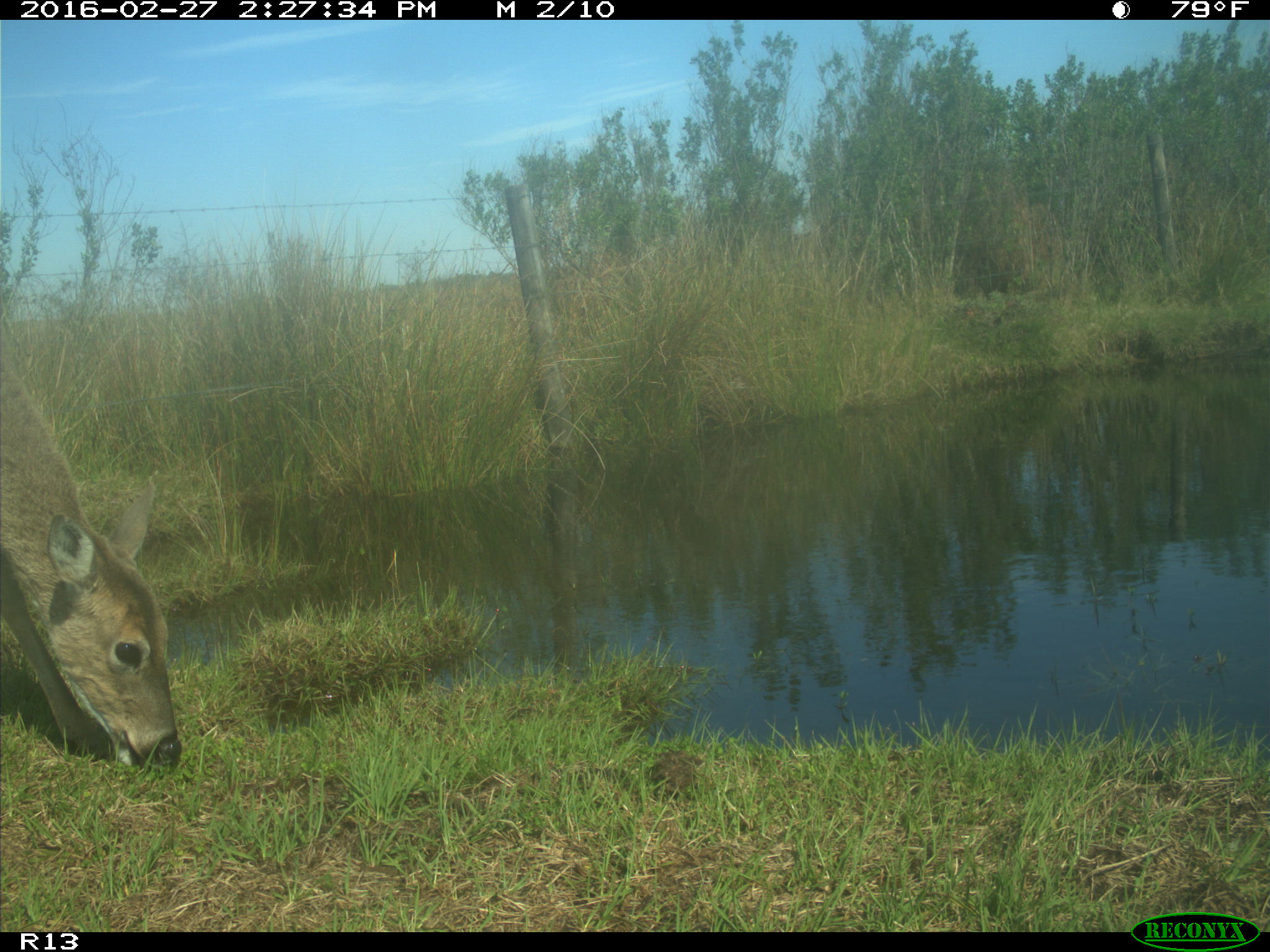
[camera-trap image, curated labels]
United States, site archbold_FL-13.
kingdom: Animalia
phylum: Chordata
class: Mammalia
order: Artiodactyla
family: Cervidae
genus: Odocoileus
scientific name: Odocoileus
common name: deer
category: unidentified deer